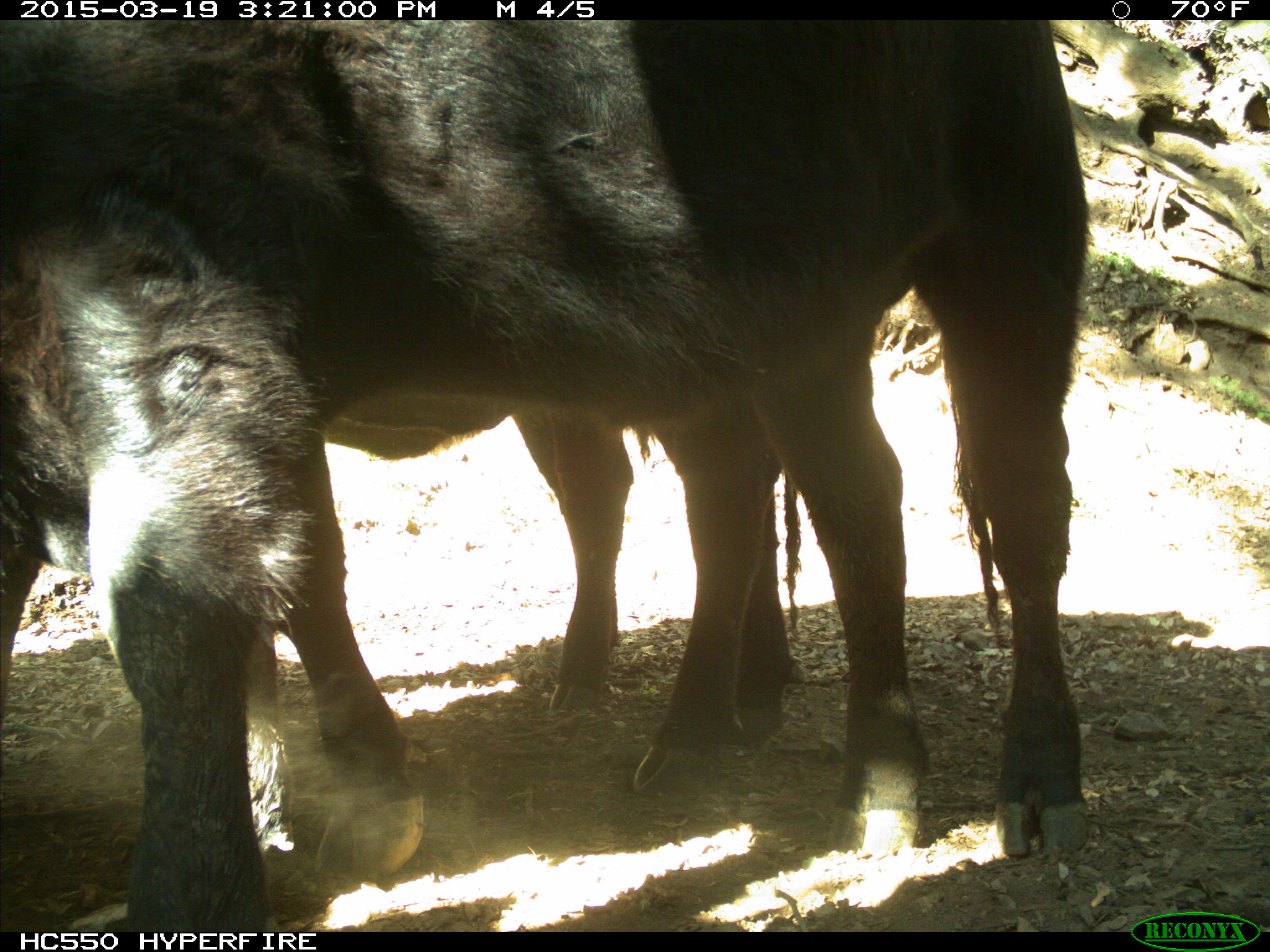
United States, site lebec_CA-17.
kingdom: Animalia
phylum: Chordata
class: Mammalia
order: Artiodactyla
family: Bovidae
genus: Bos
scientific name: Bos taurus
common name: domestic cow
Bos taurus (domestic cow).